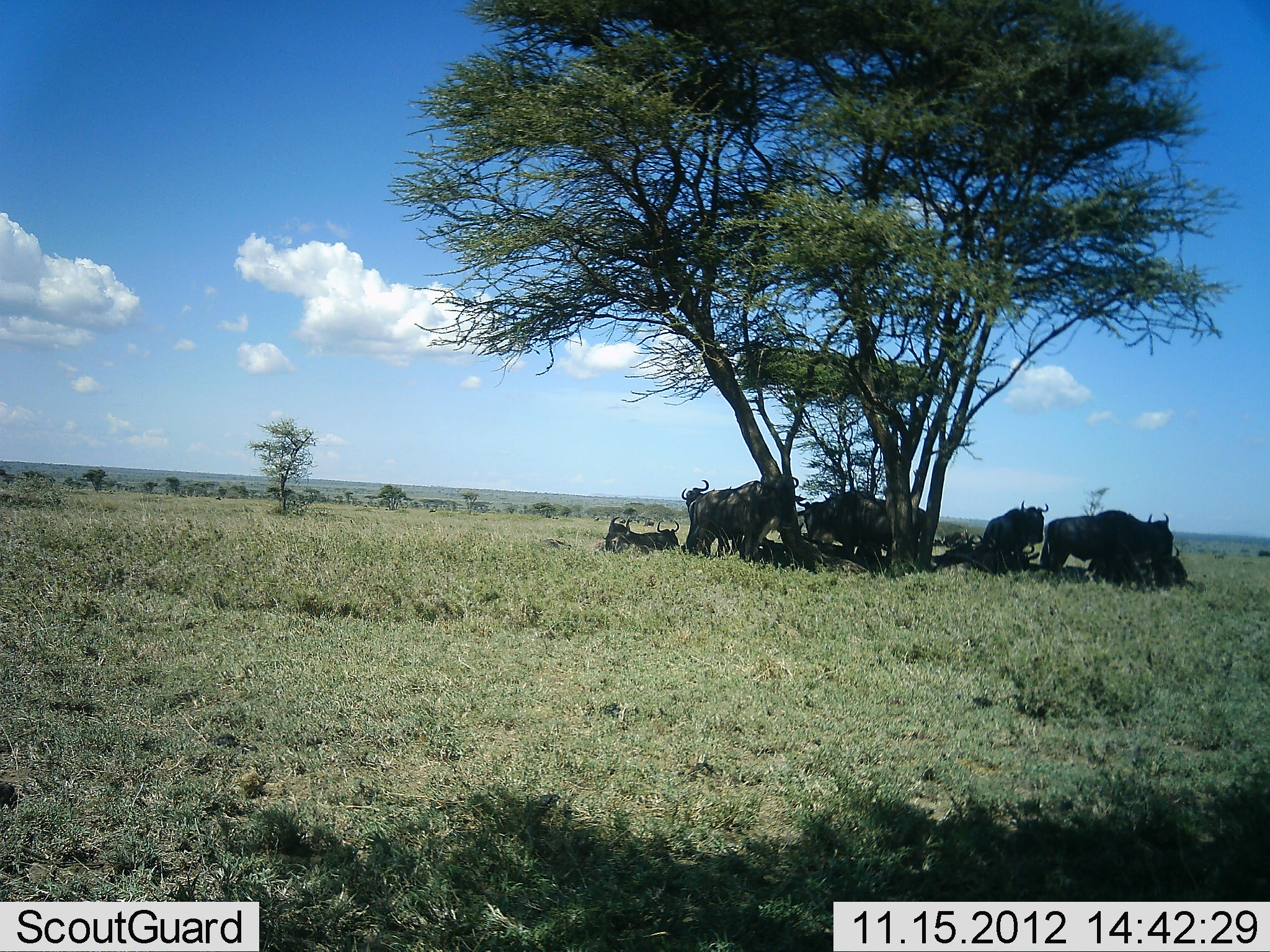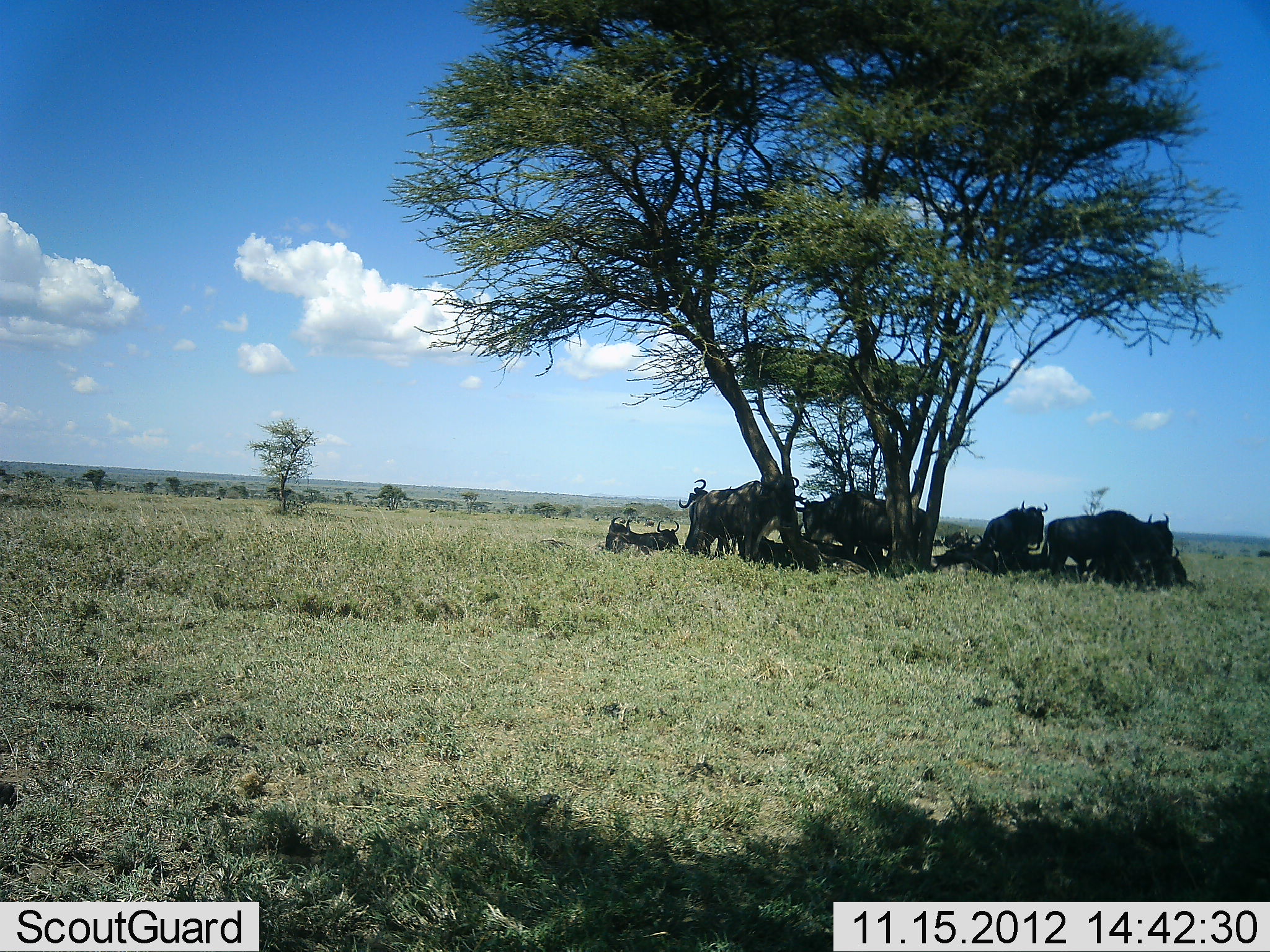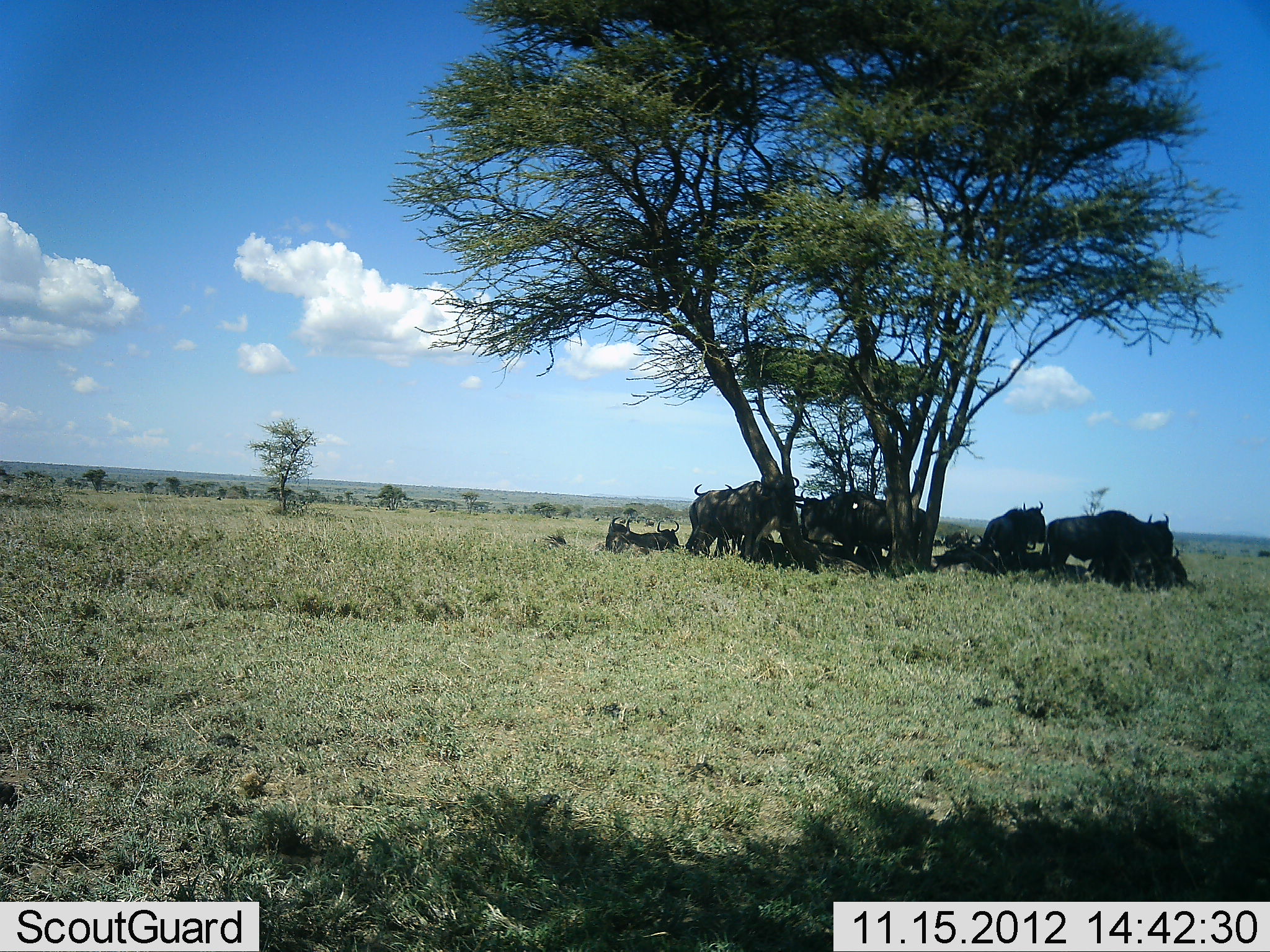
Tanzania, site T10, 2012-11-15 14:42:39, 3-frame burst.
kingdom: Animalia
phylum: Chordata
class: Mammalia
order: Artiodactyla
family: Bovidae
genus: Connochaetes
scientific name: Connochaetes taurinus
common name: blue wildebeest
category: wildebeest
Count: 11-50.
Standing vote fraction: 90%.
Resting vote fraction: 100%.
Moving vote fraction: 10%.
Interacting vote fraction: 0%.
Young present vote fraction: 10%.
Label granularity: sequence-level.